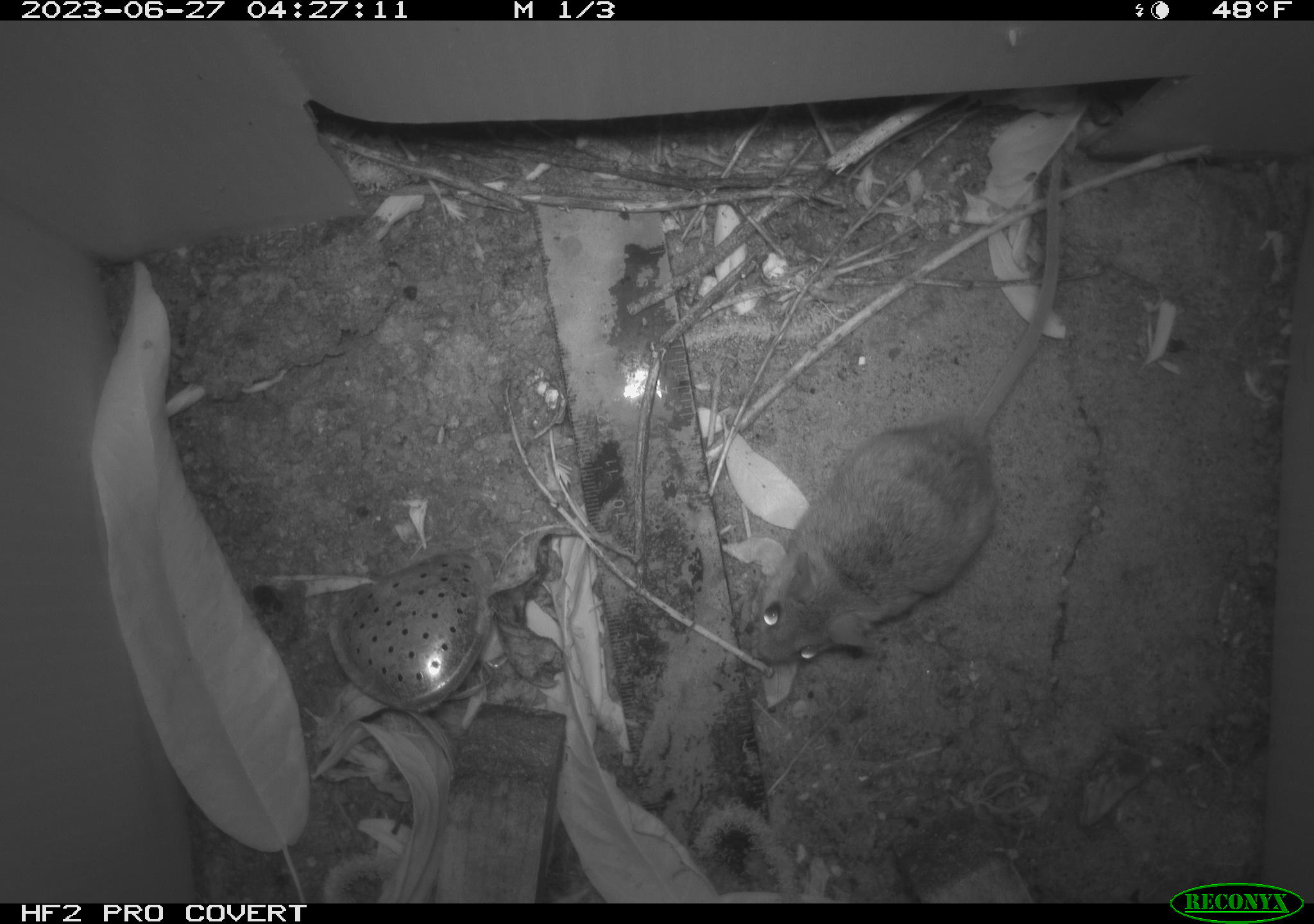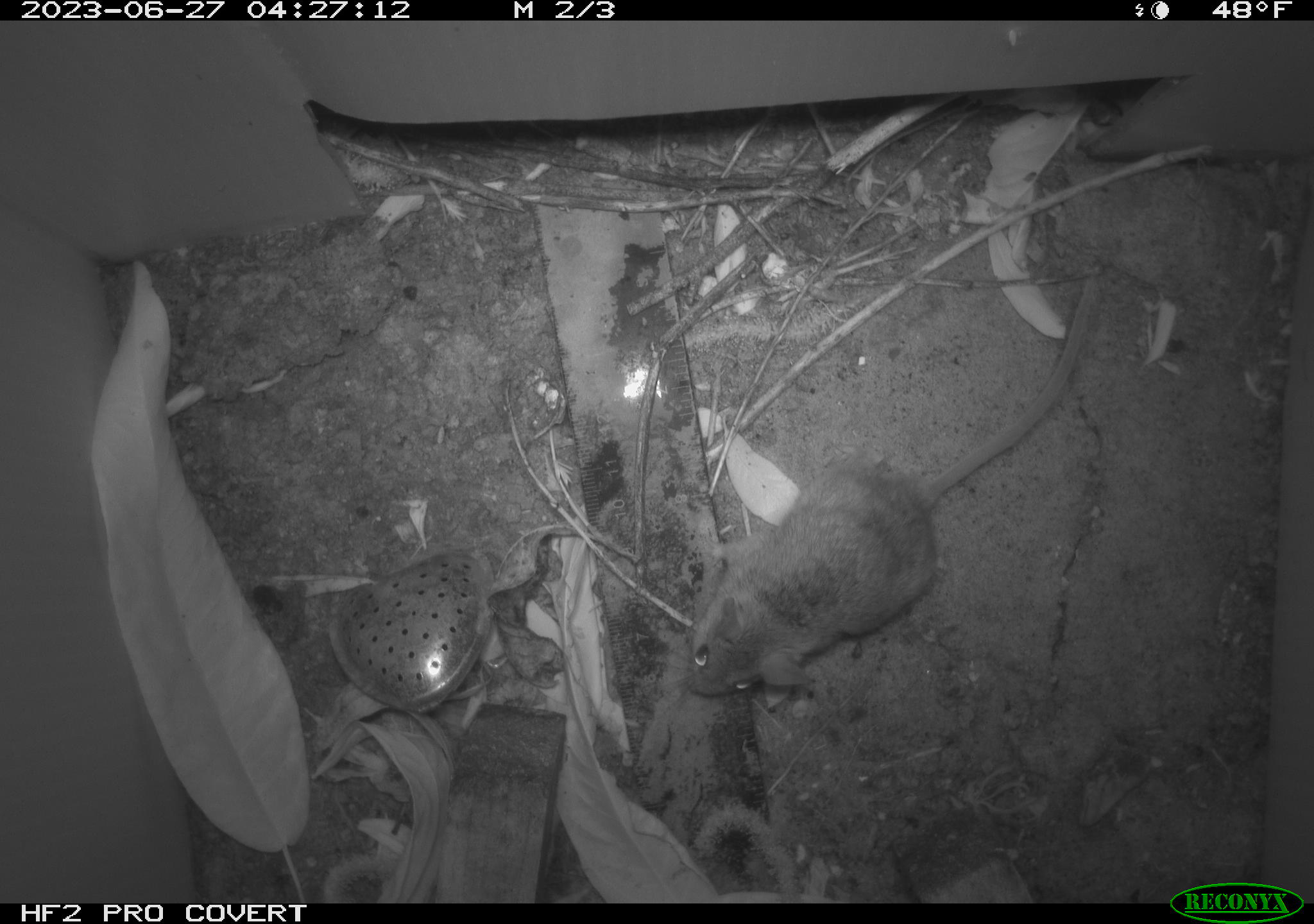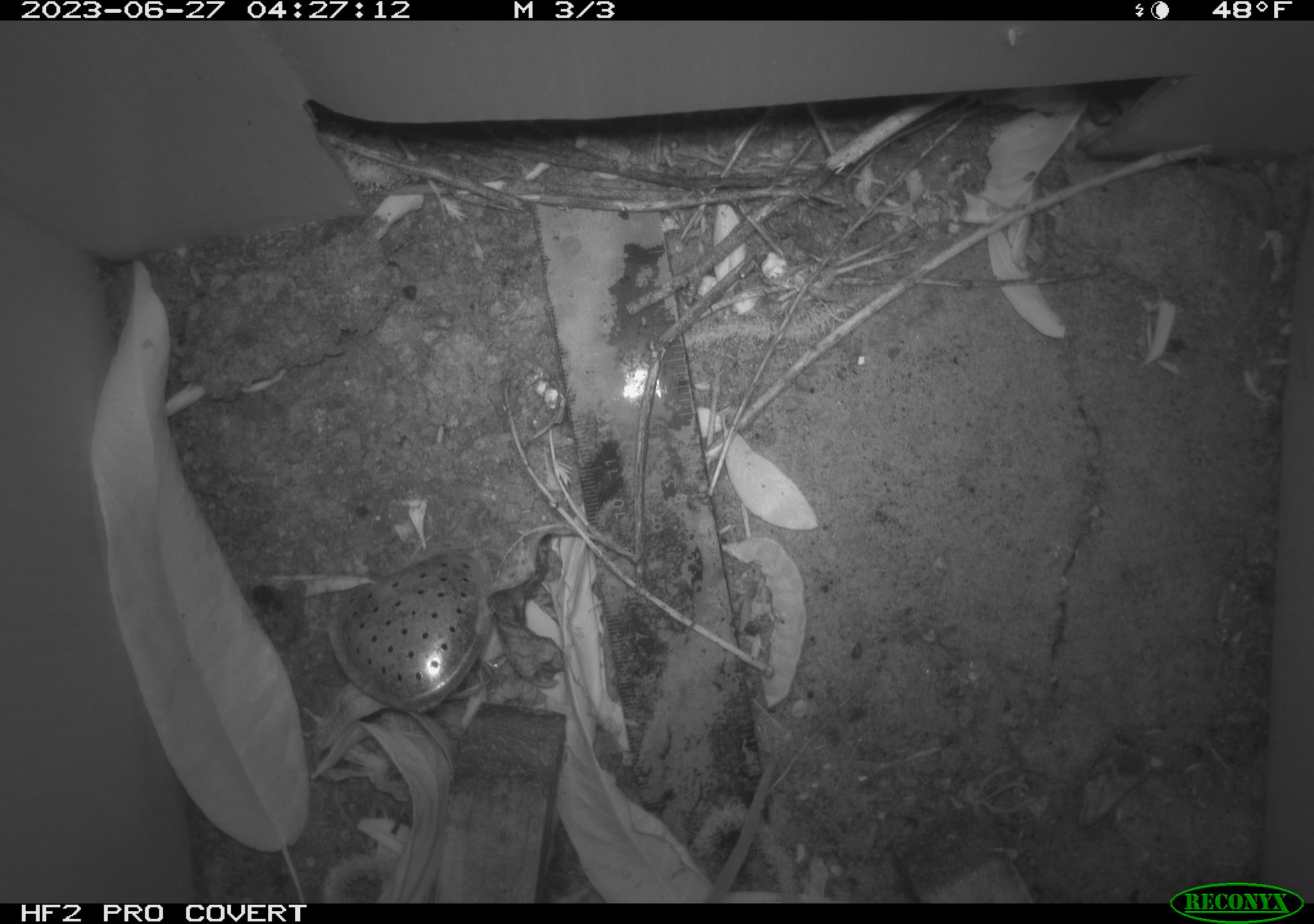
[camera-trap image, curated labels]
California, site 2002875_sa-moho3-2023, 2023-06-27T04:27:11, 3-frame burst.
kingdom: Animalia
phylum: Chordata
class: Mammalia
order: Rodentia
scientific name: Rodentia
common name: mouse species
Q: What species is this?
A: Mouse species (Rodentia).